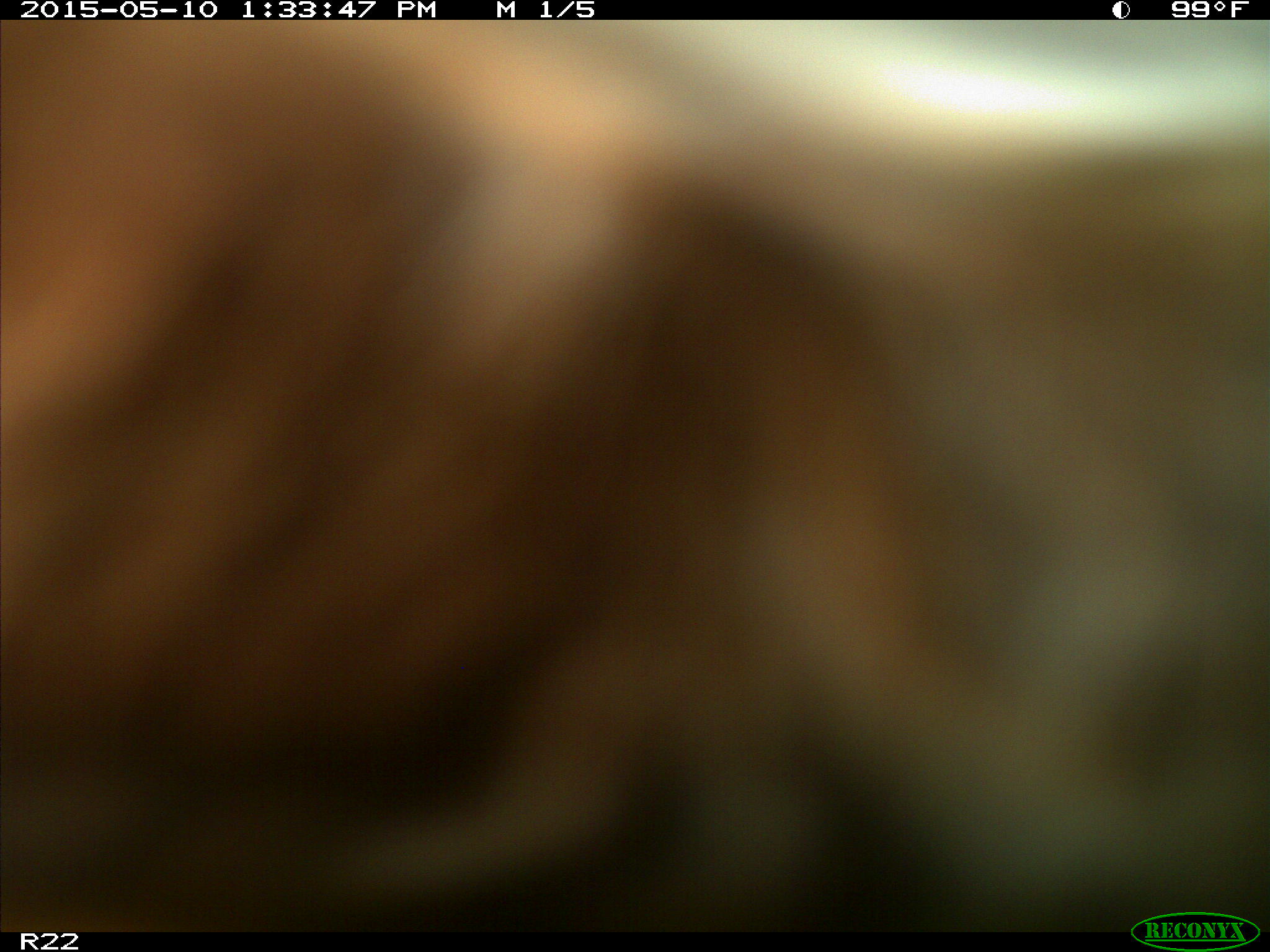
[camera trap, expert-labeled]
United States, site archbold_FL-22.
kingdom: Animalia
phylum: Chordata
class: Mammalia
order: Artiodactyla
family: Bovidae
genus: Bos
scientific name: Bos taurus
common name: domestic cow